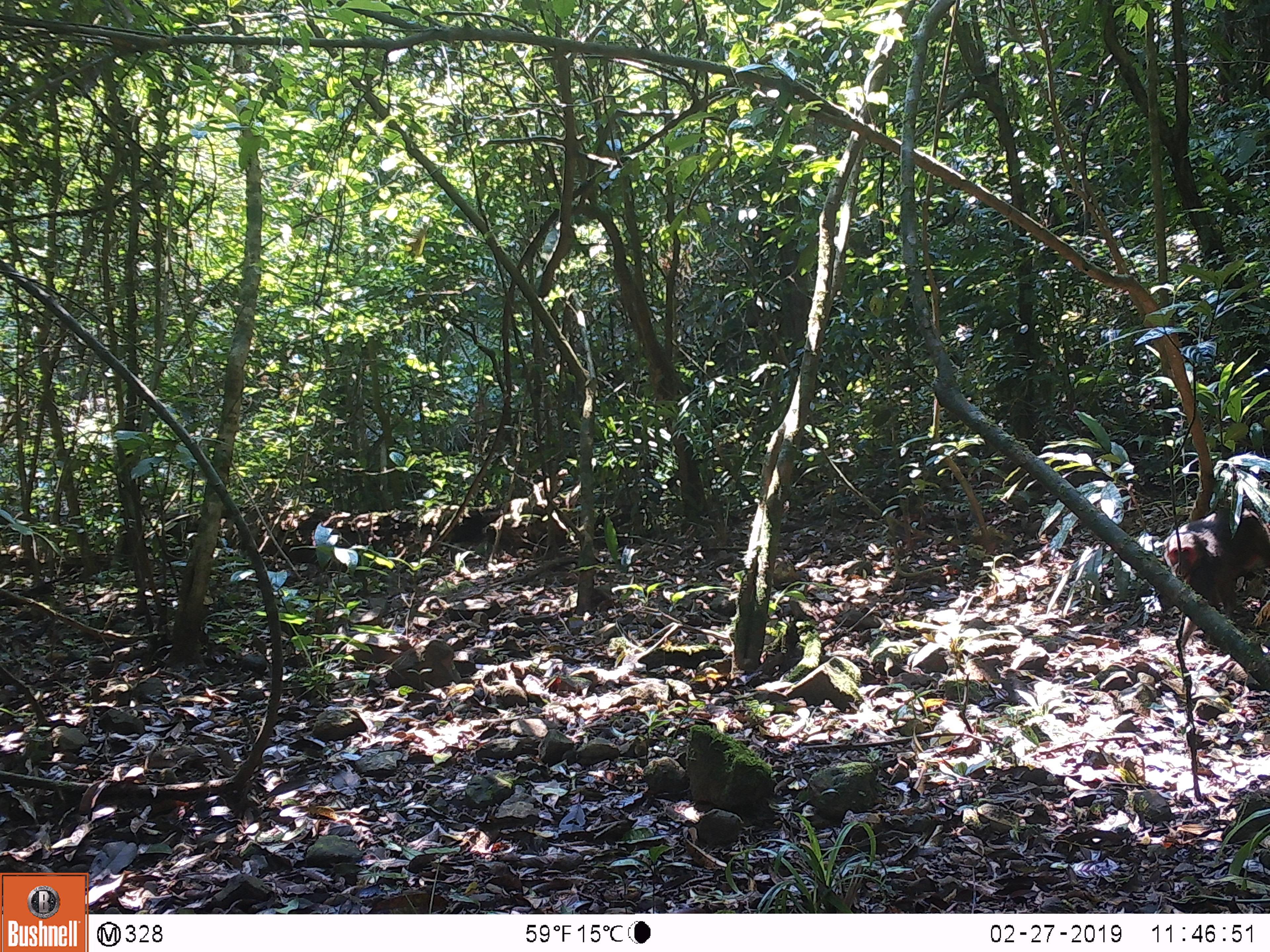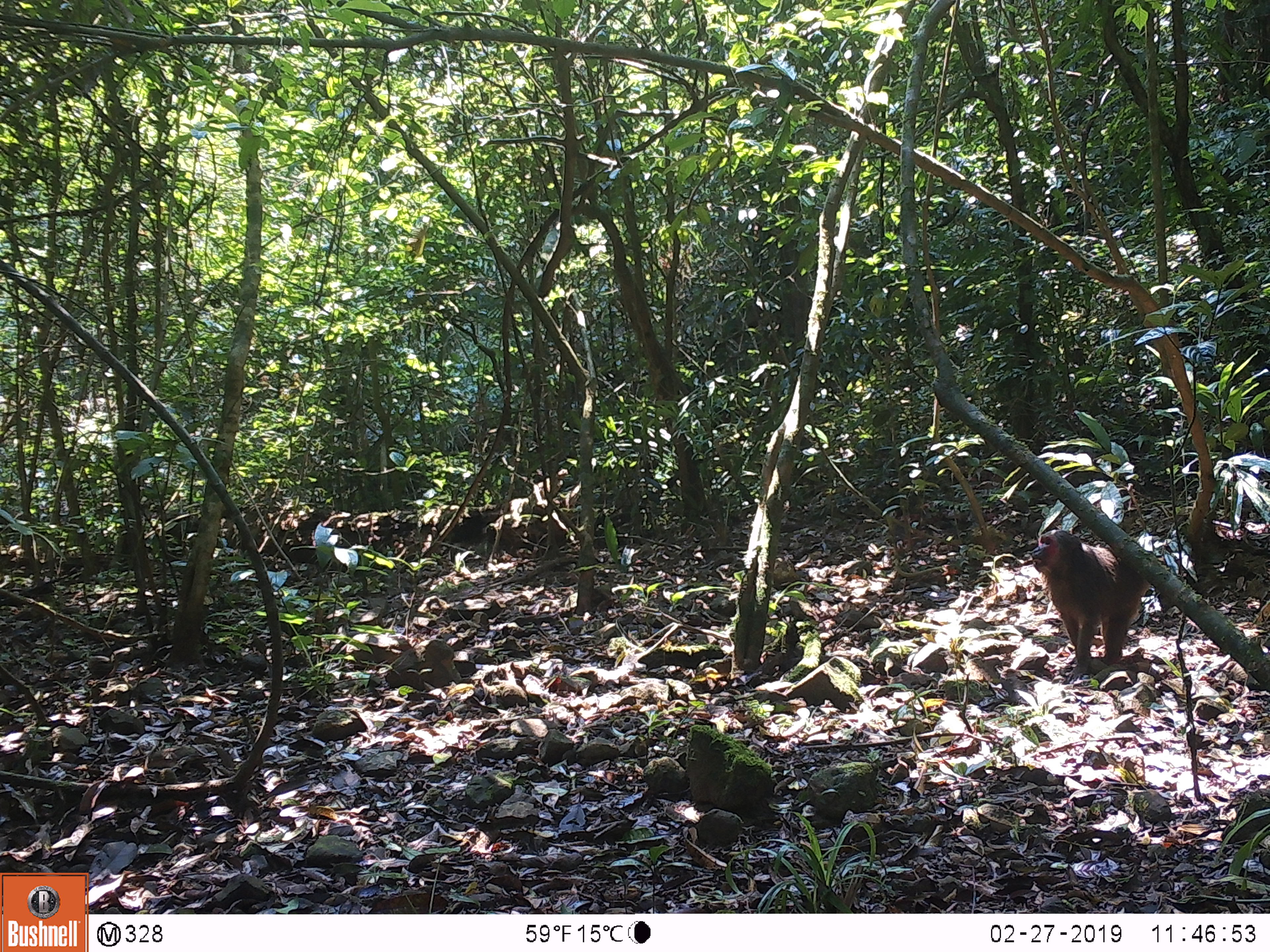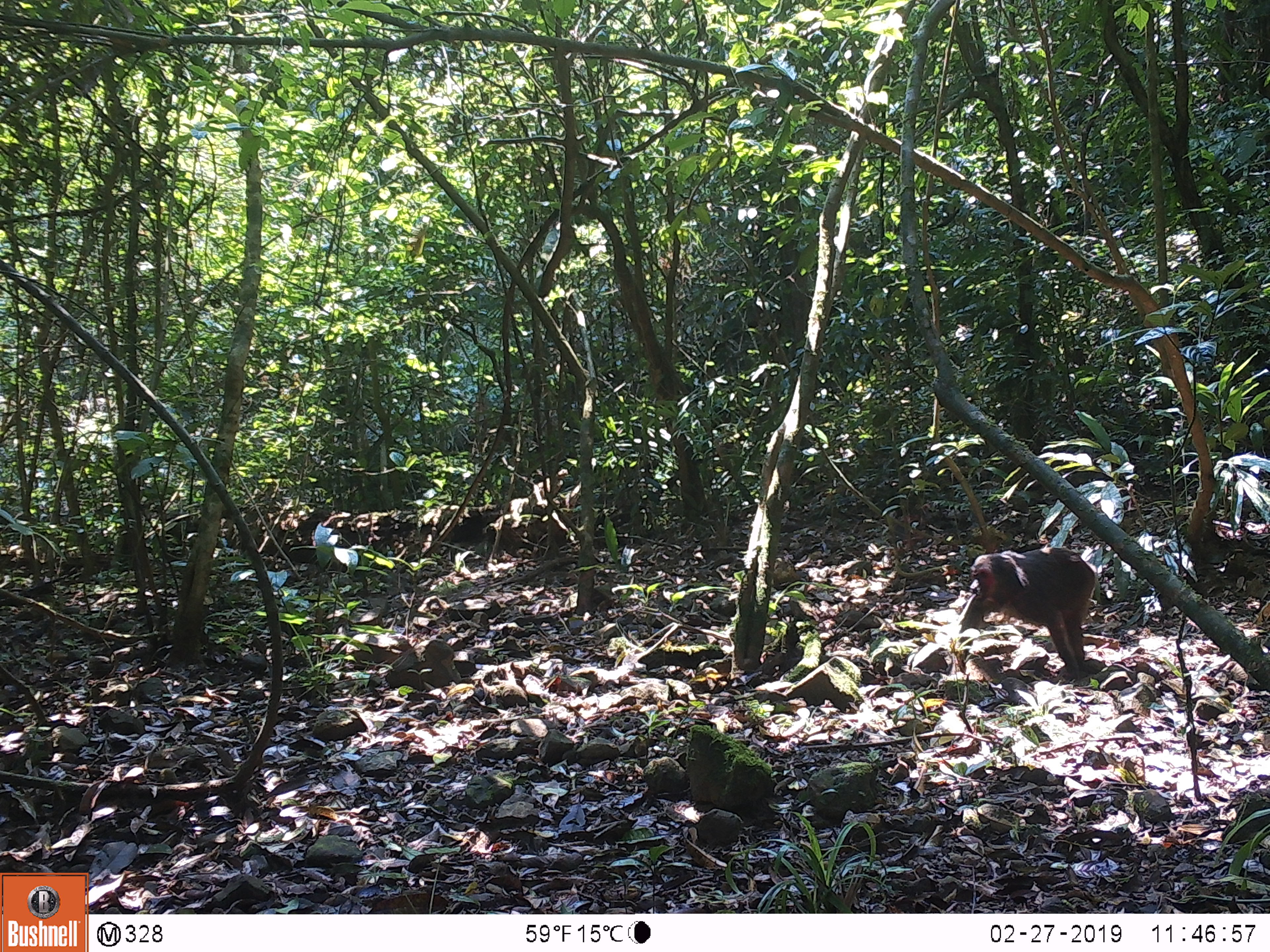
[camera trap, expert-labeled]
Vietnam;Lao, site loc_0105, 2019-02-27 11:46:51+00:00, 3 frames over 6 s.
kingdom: Animalia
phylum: Chordata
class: Mammalia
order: Primates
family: Cercopithecidae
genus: Macaca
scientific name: Macaca arctoides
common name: stump-tailed macaque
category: stump tailed macaque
Stump tailed macaque (stump-tailed macaque) (Macaca arctoides). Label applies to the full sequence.